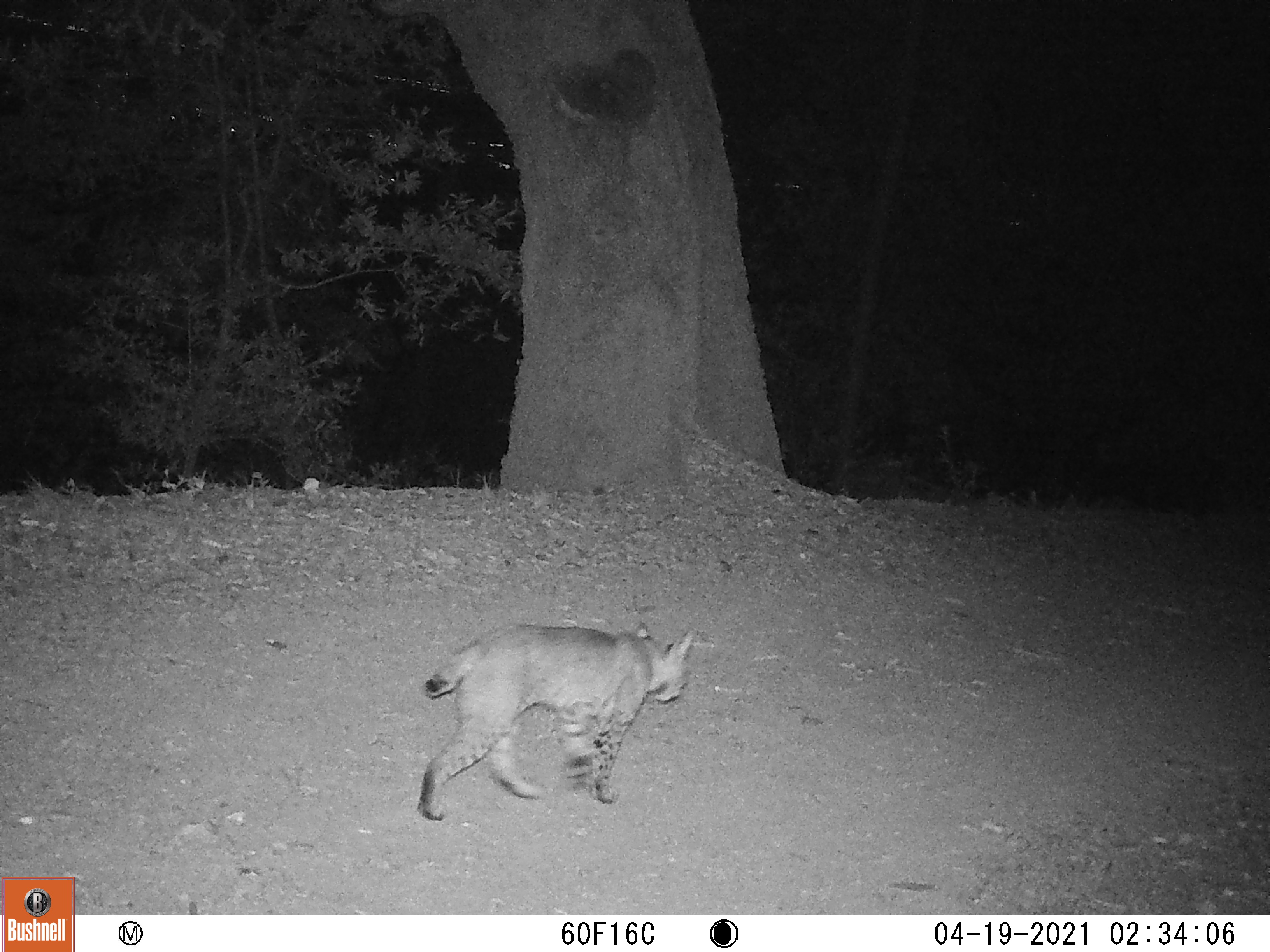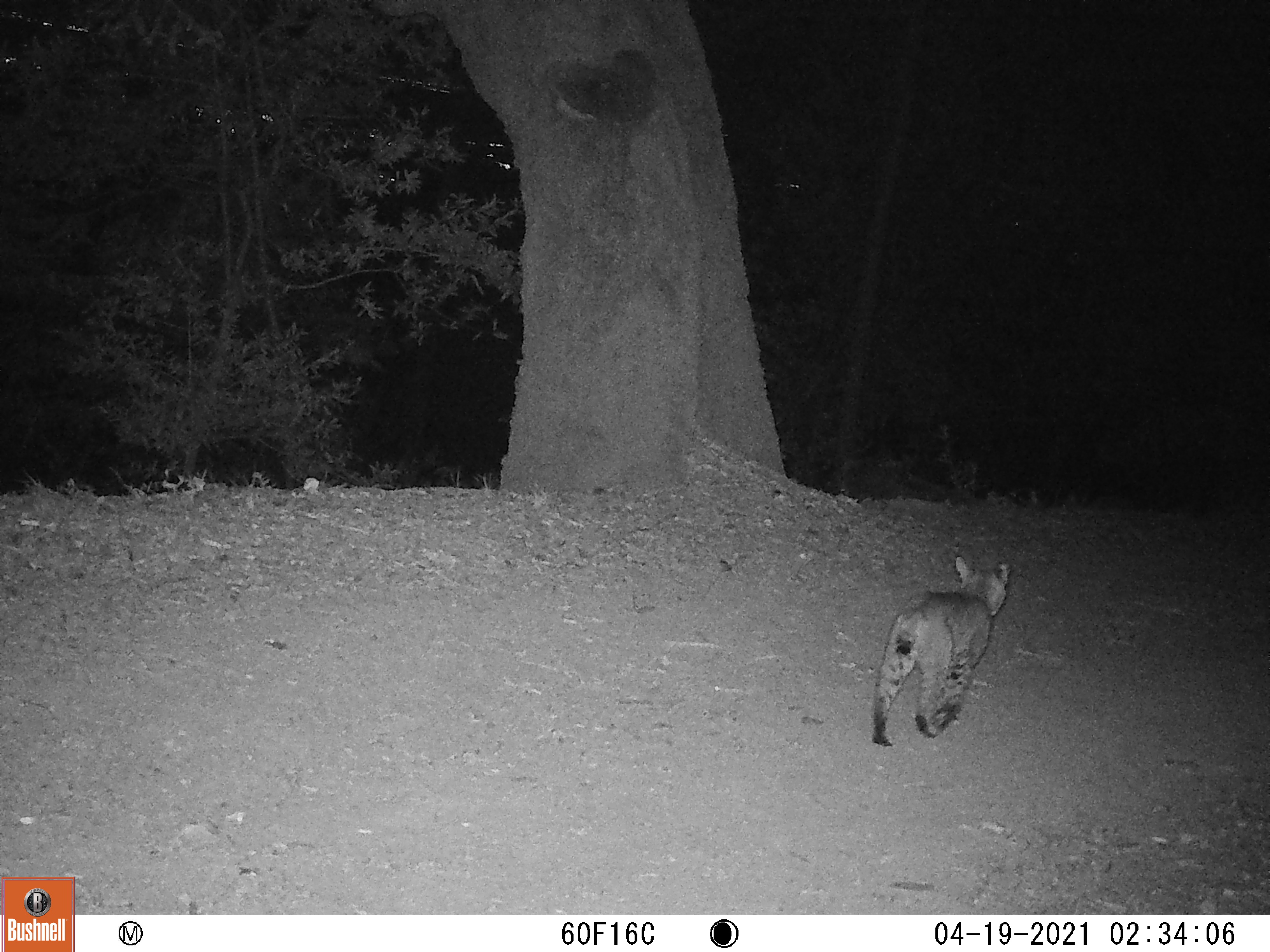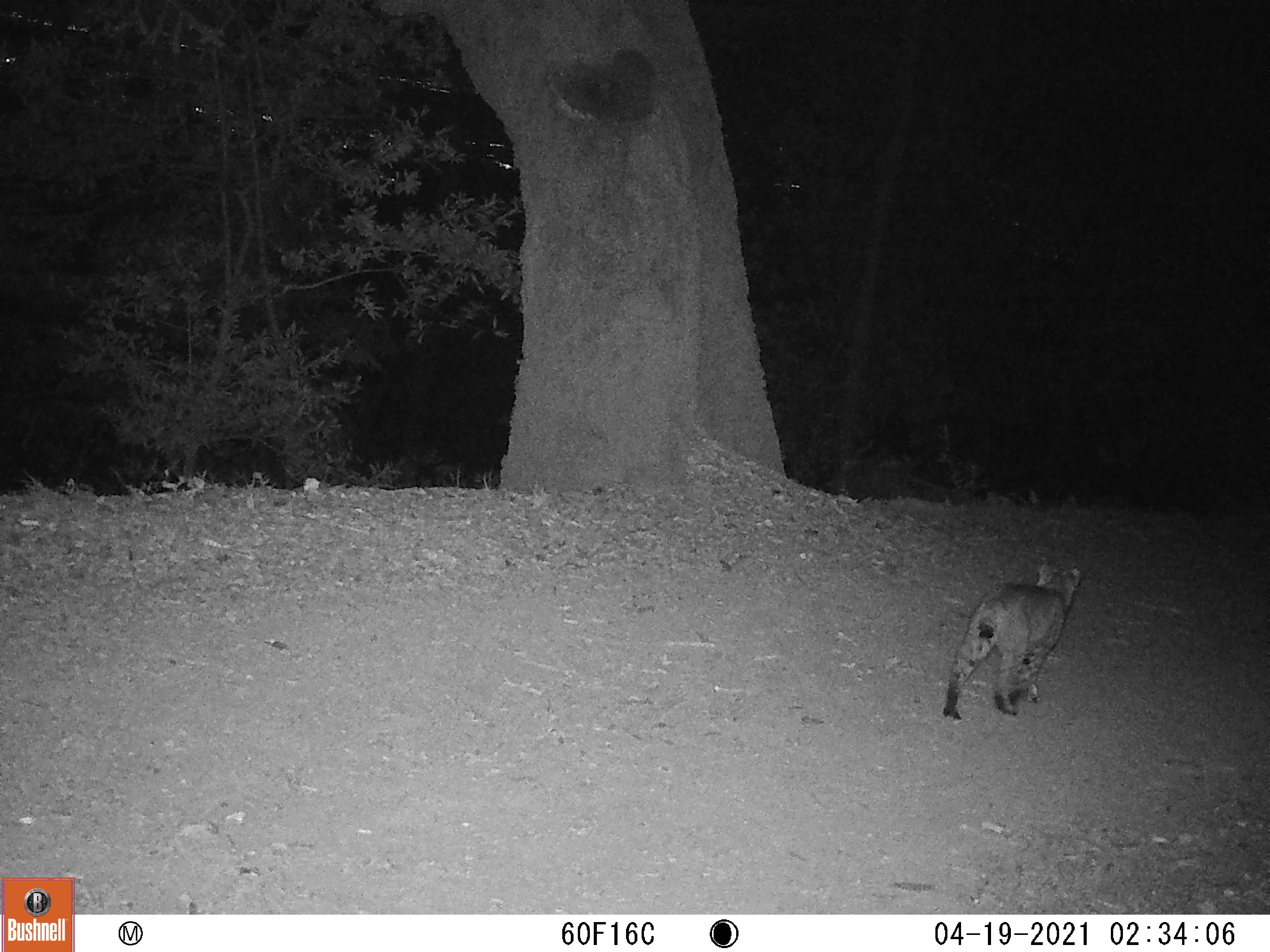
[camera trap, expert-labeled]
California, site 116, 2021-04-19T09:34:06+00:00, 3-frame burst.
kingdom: Animalia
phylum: Chordata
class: Mammalia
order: Carnivora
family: Felidae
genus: Lynx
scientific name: Lynx rufus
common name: bobcat